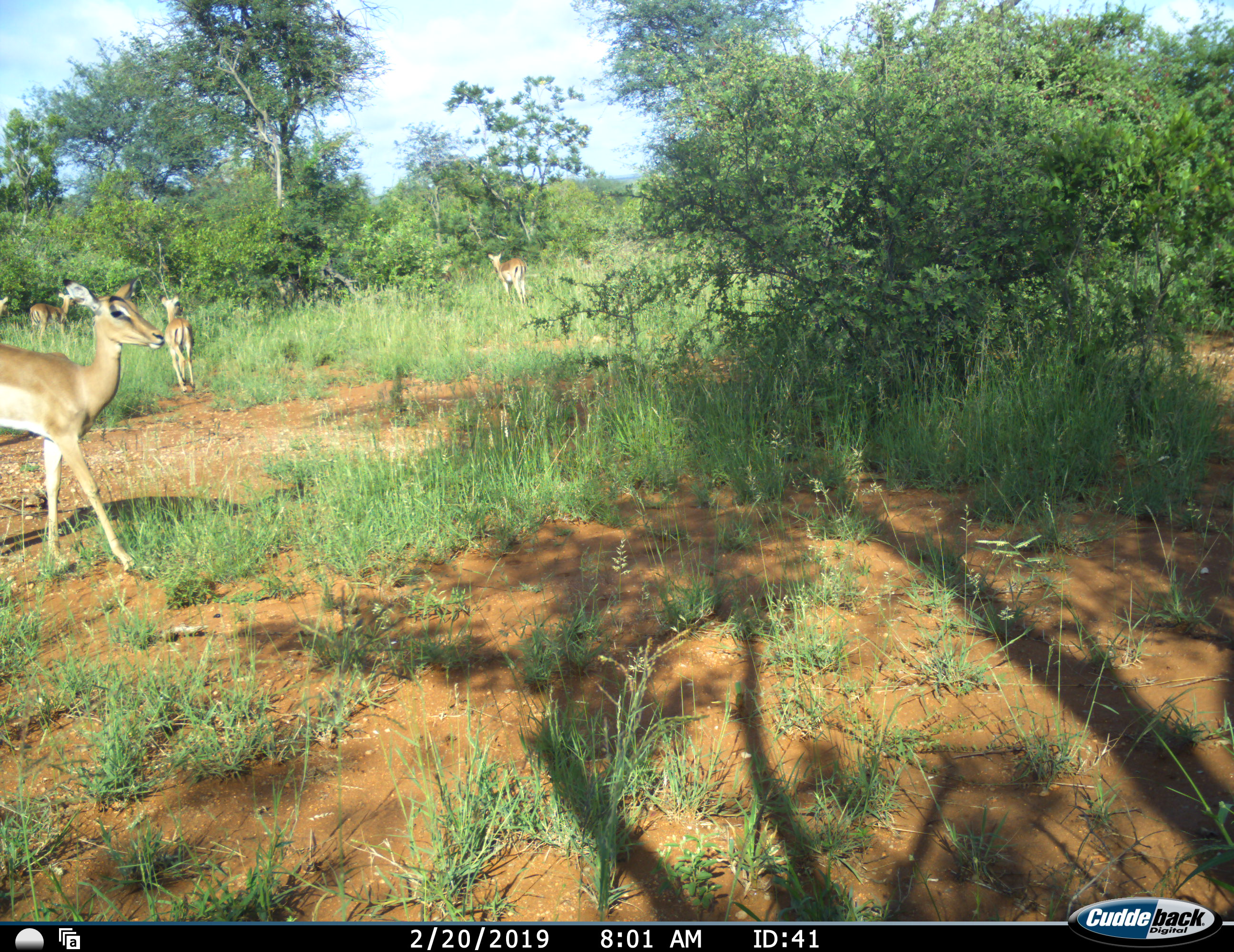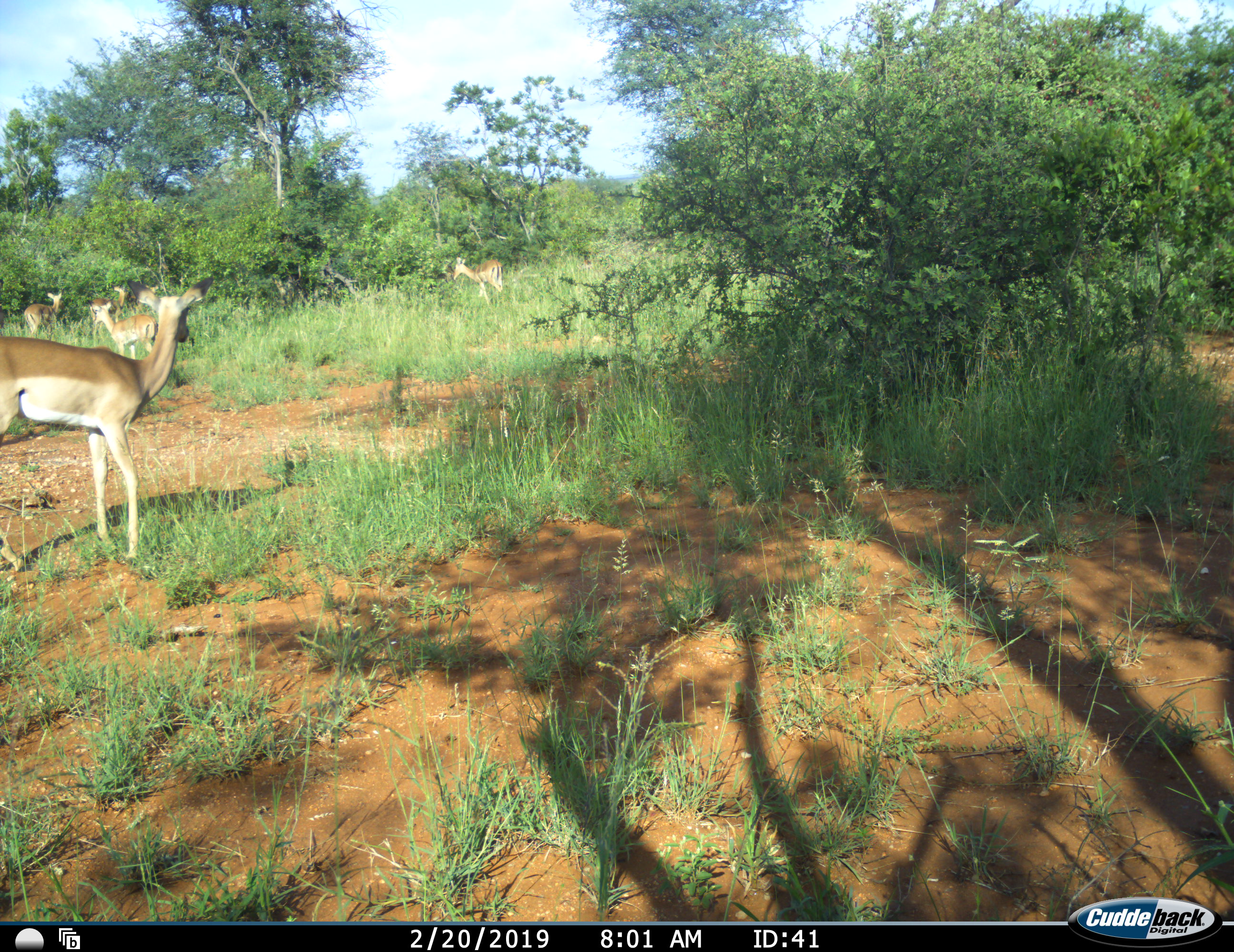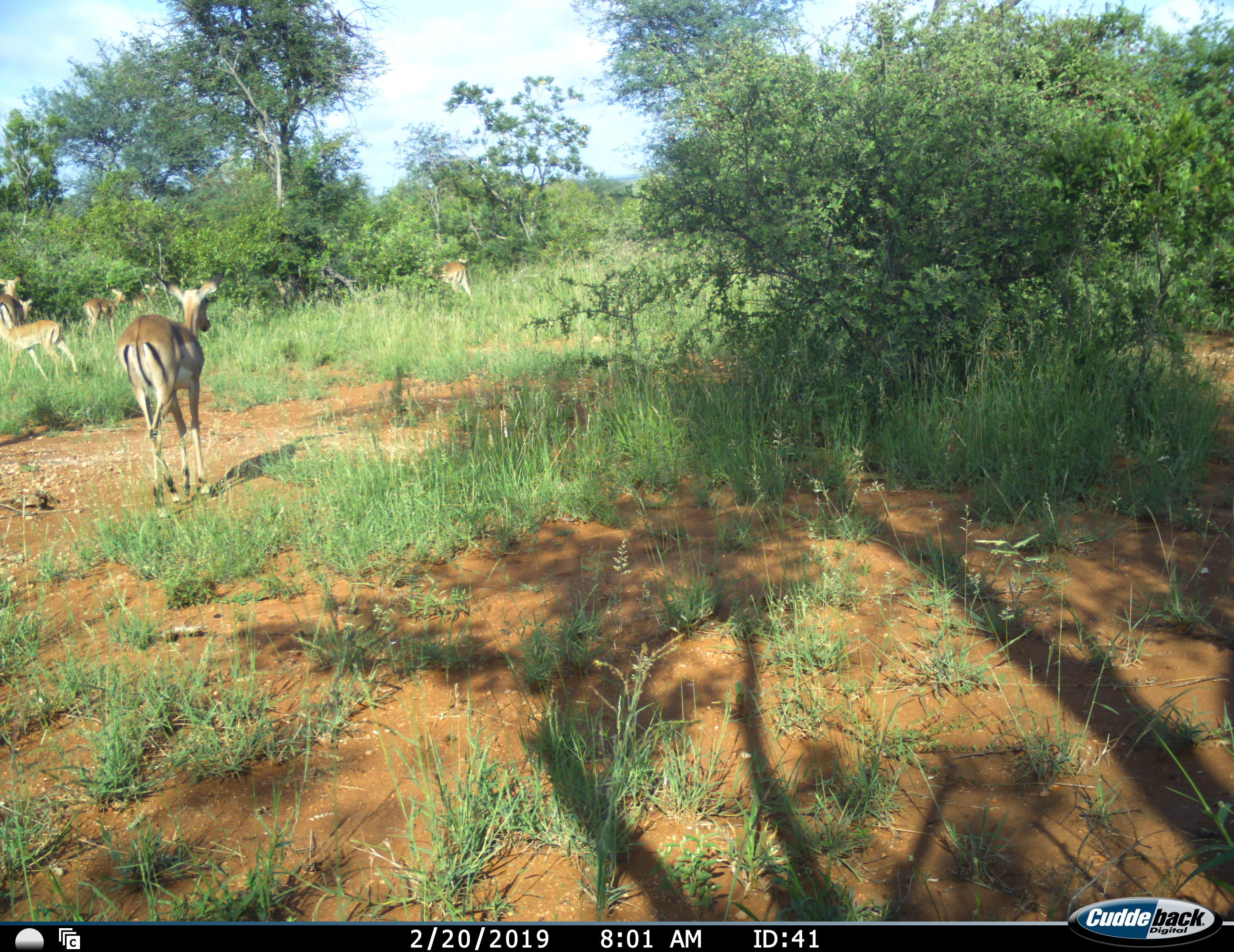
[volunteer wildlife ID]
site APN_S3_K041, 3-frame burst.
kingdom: Animalia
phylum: Chordata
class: Mammalia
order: Artiodactyla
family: Bovidae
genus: Aepyceros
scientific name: Aepyceros melampus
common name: impala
Impala (Aepyceros melampus), count 7. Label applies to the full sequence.